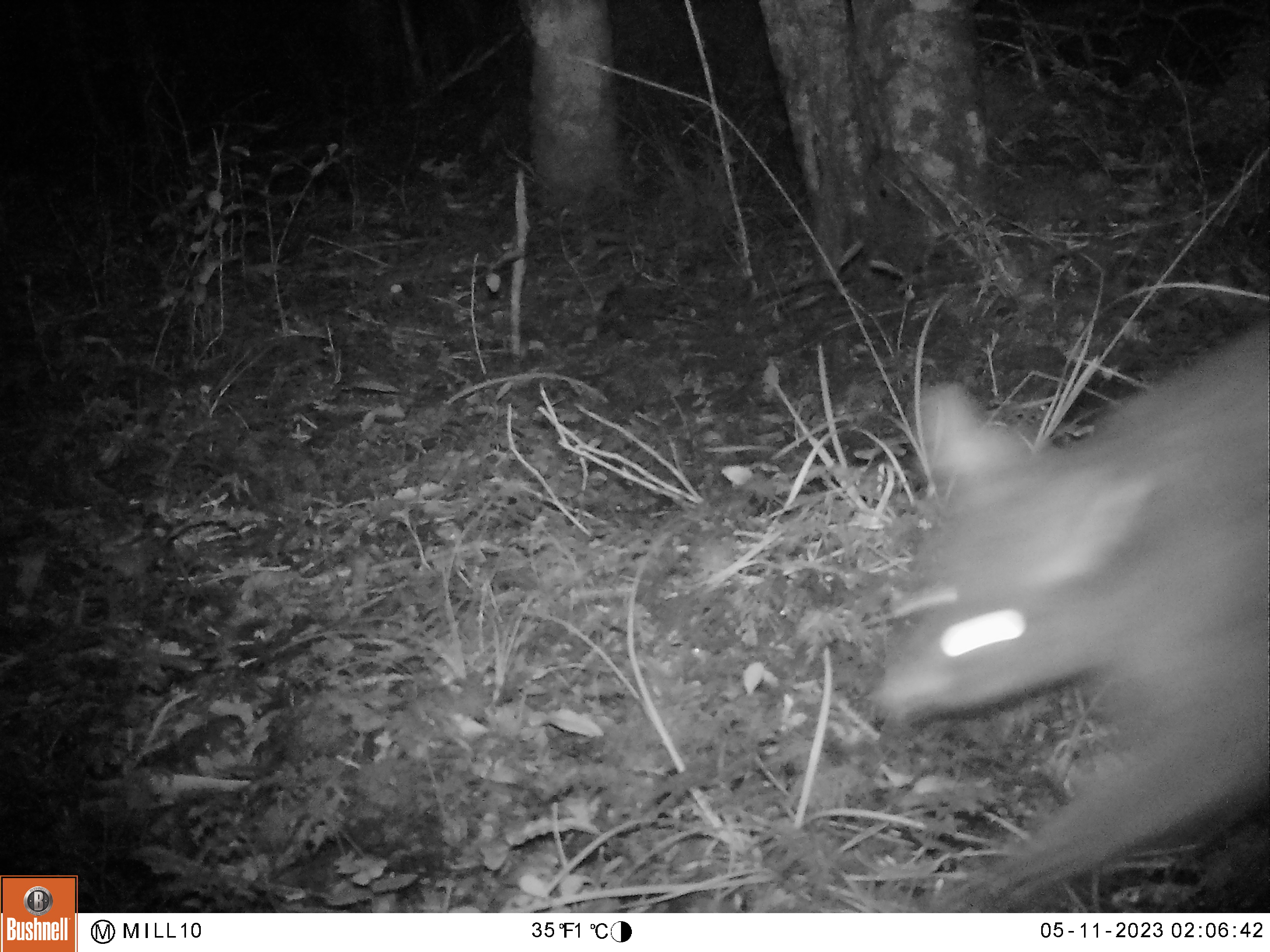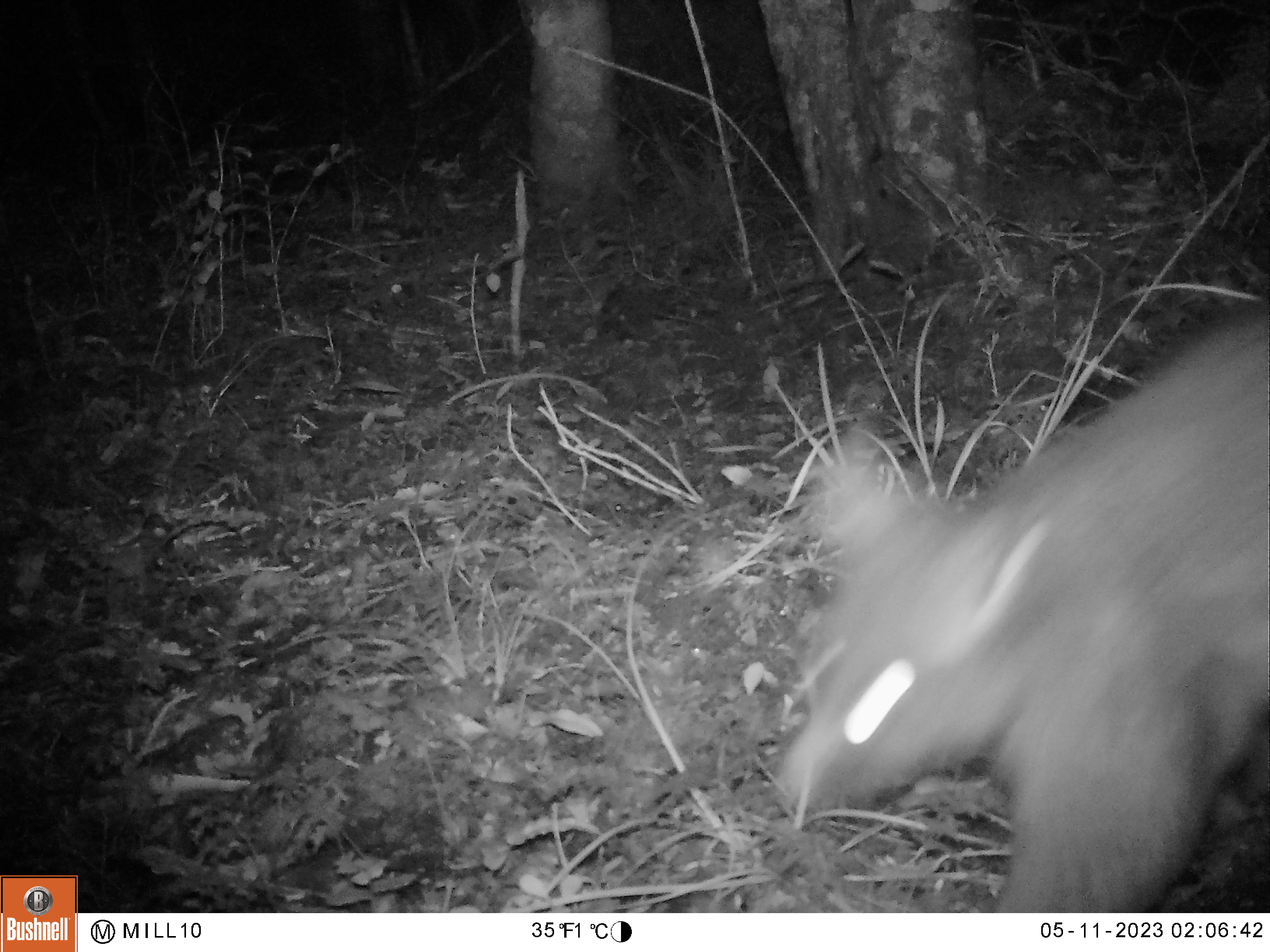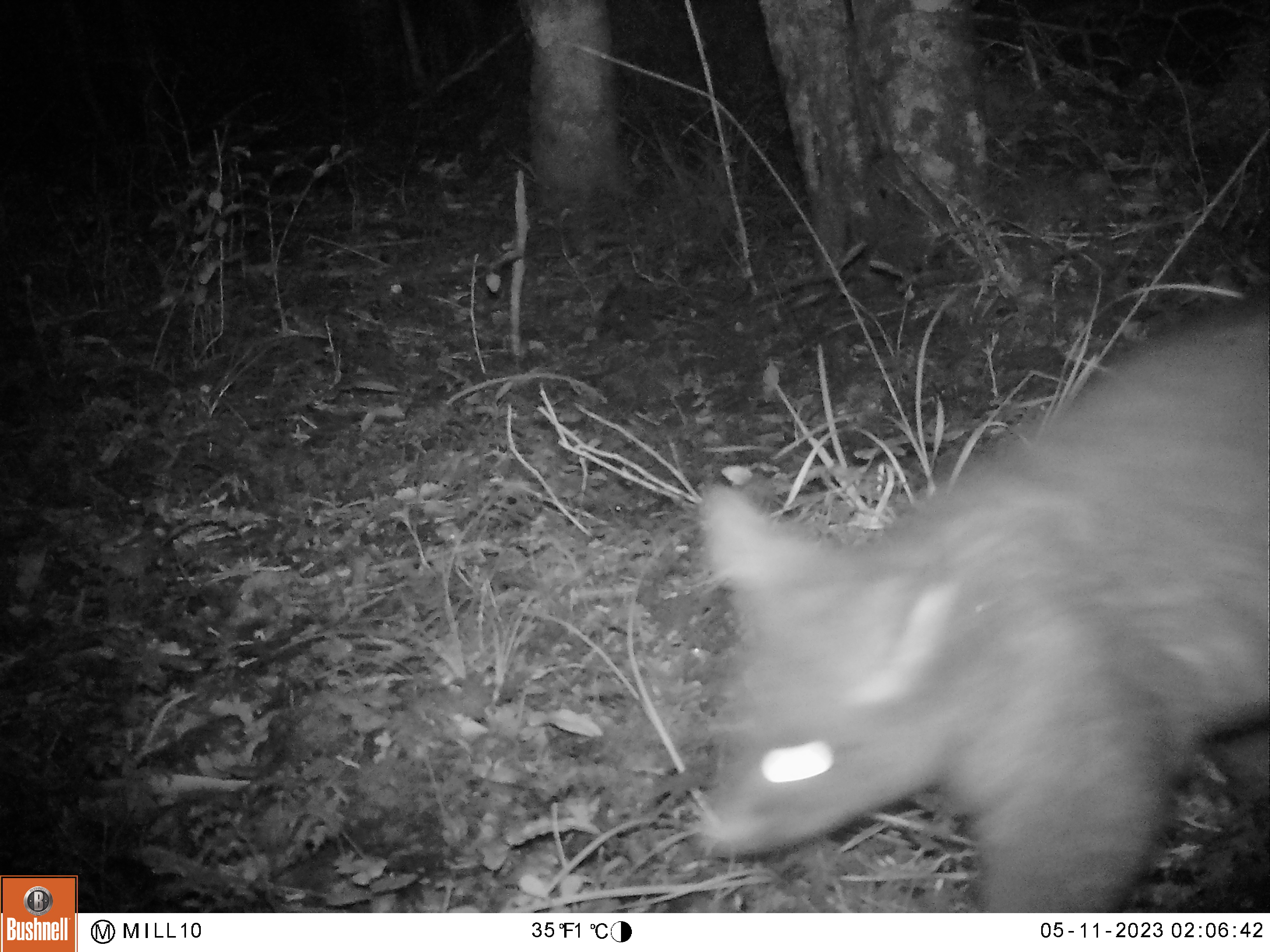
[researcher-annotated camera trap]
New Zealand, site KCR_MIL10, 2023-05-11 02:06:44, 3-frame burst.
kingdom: Animalia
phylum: Chordata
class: Mammalia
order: Diprotodontia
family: Phalangeridae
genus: Trichosurus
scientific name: Trichosurus vulpecula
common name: common brushtail possum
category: possum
Possum (common brushtail possum) (Trichosurus vulpecula).